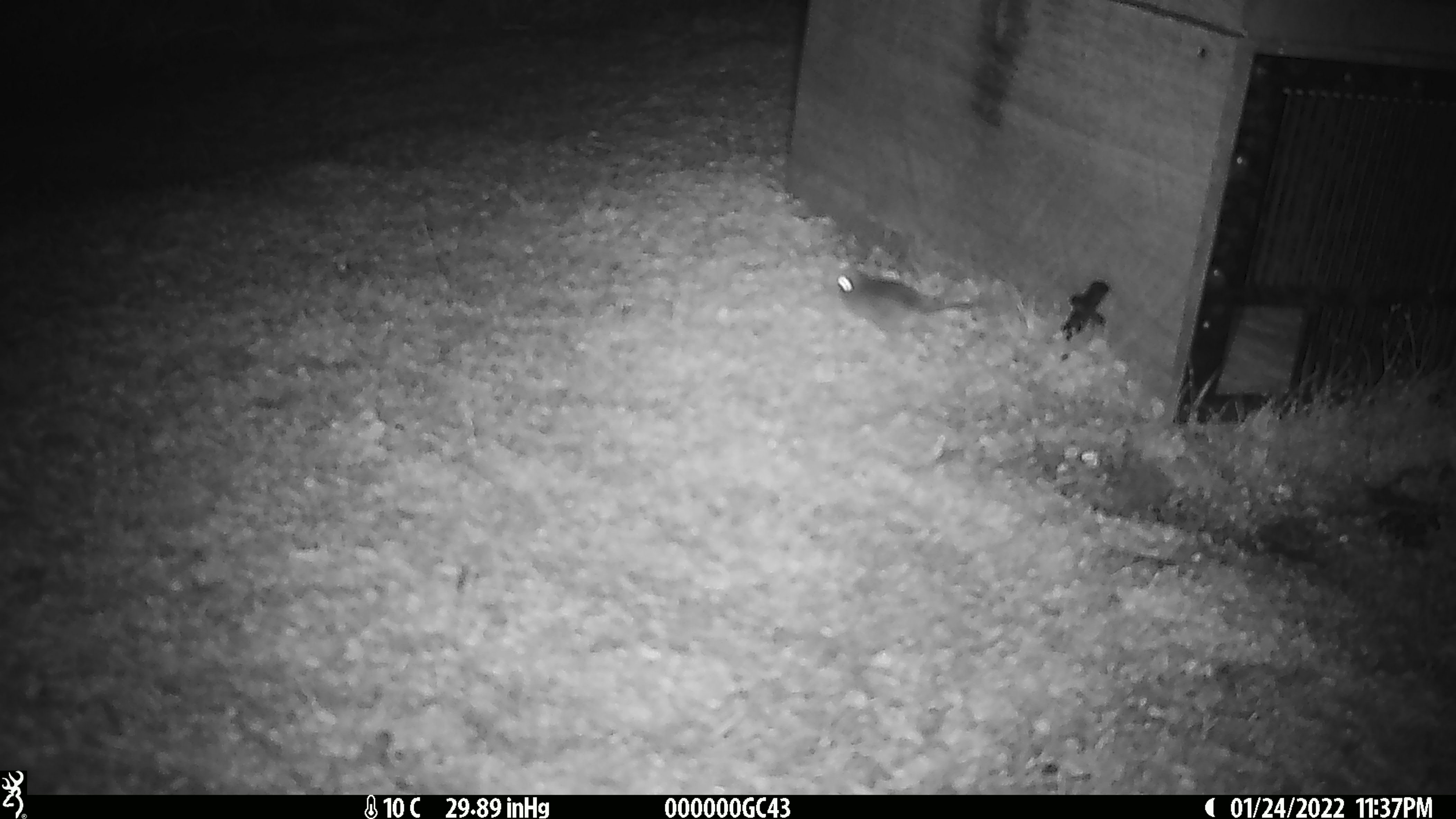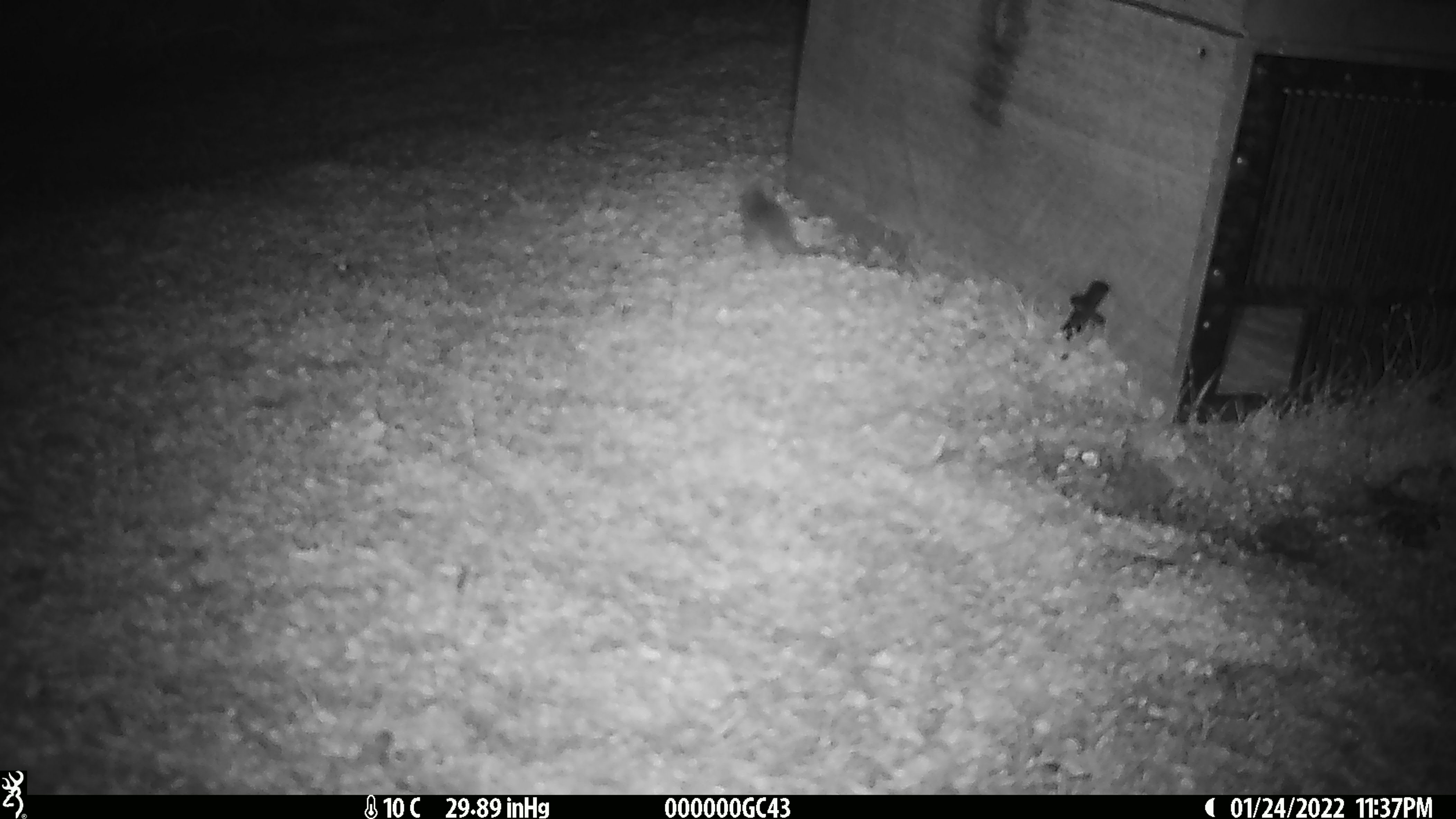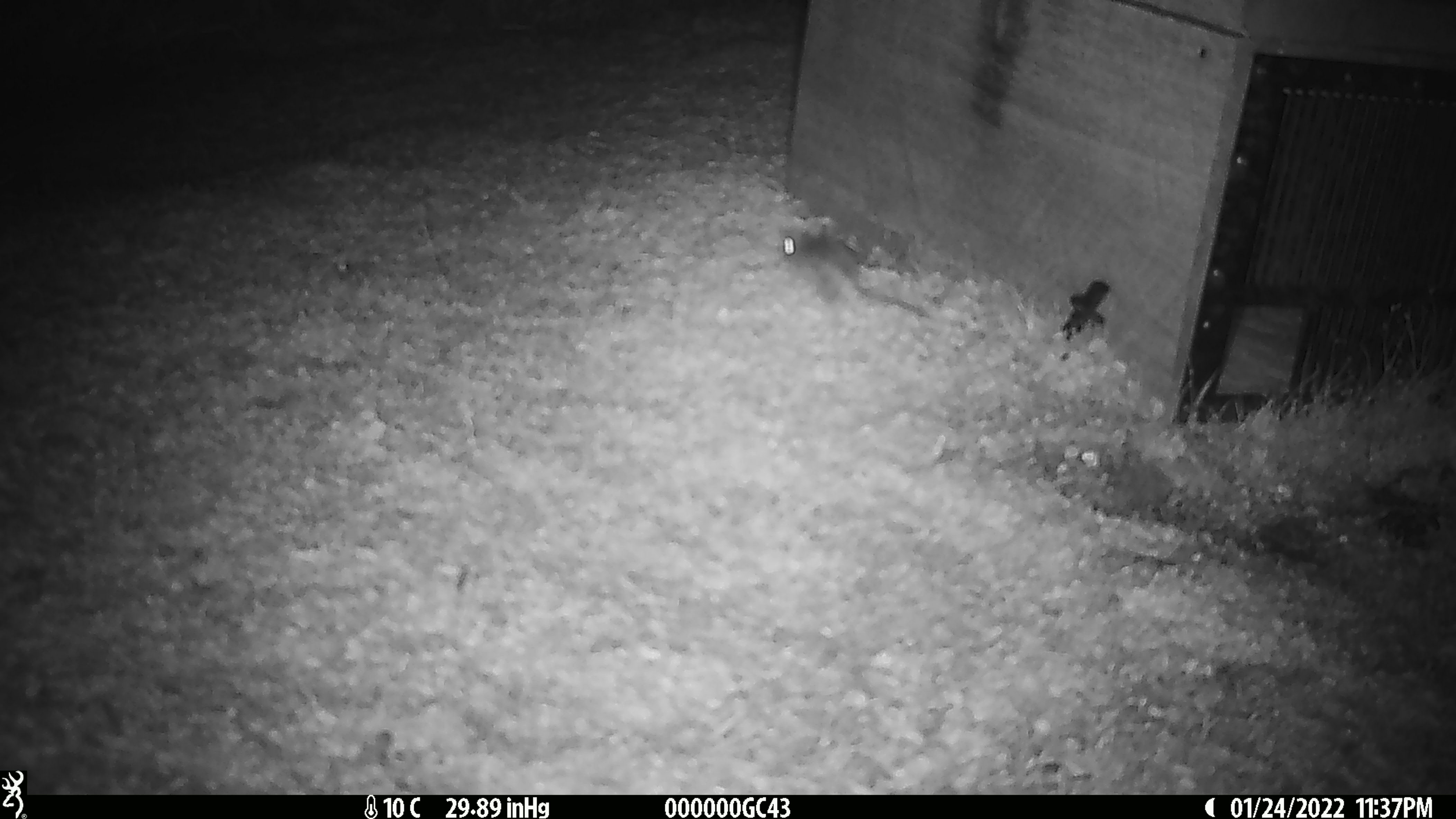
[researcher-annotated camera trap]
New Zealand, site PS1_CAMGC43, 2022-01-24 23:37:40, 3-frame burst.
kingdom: Animalia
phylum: Chordata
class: Mammalia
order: Rodentia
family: Muridae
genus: Mus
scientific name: Mus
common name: mouse